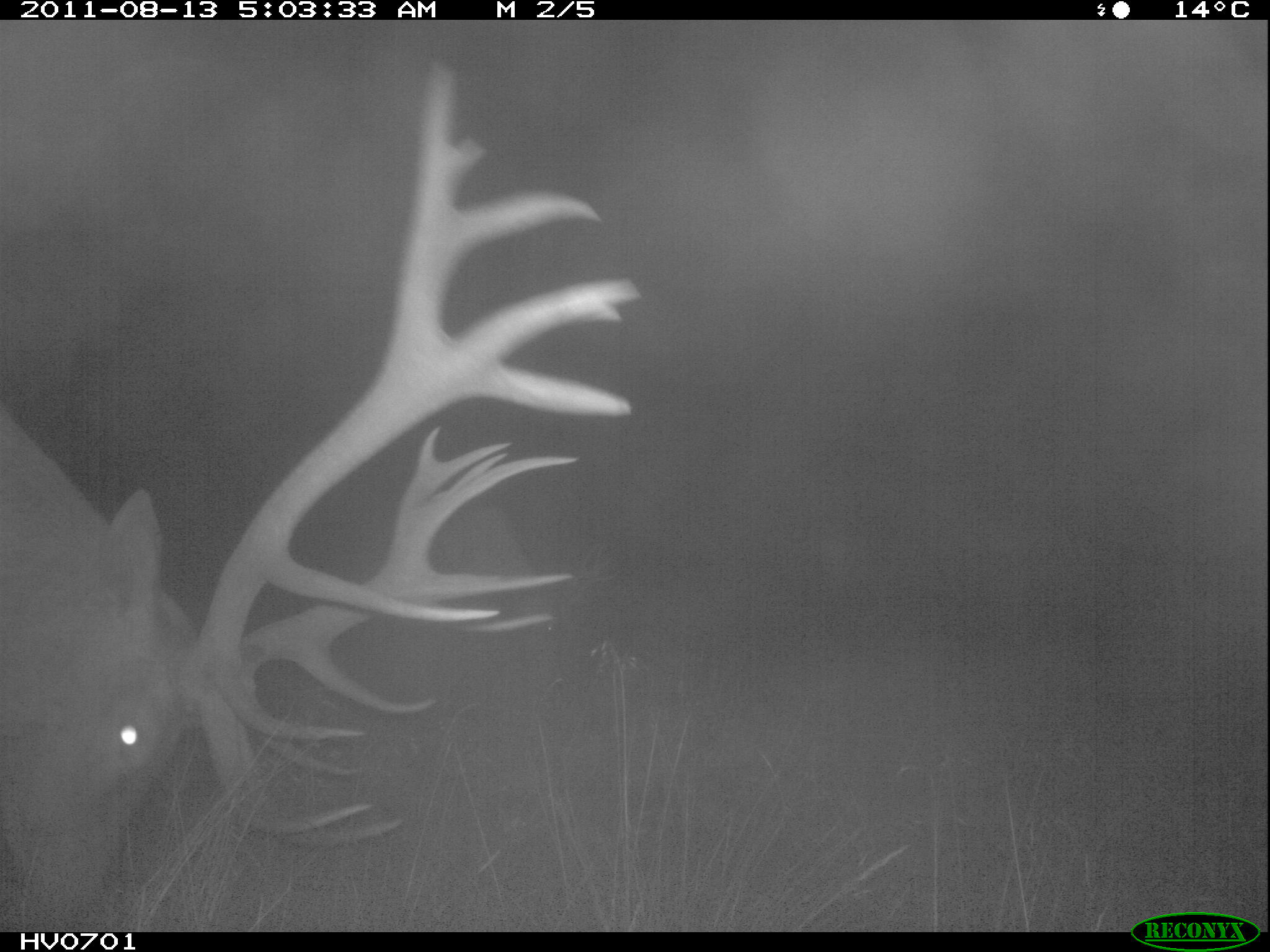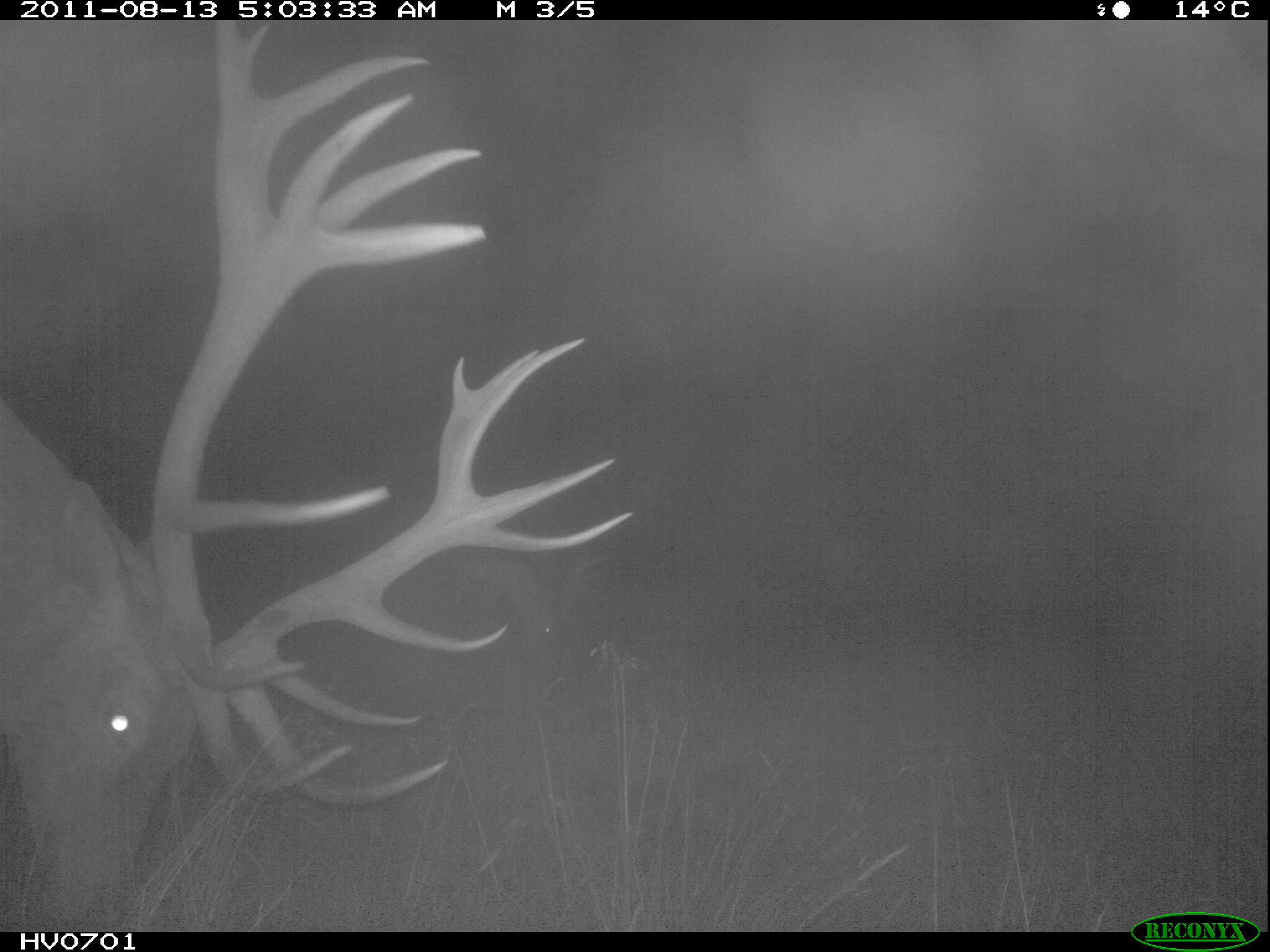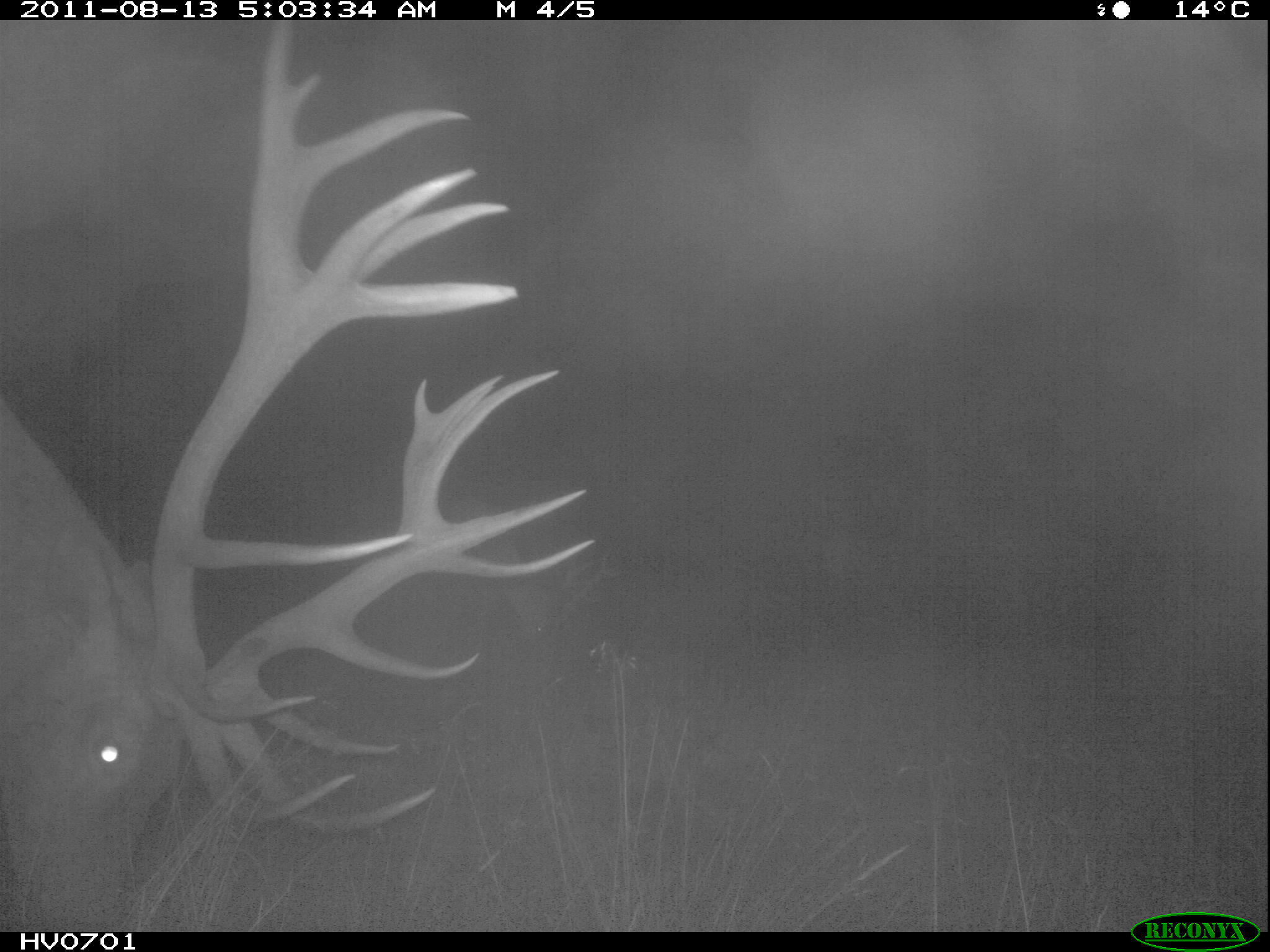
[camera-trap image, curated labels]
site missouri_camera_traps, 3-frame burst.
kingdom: Animalia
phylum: Chordata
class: Mammalia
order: Artiodactyla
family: Cervidae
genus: Cervus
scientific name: Cervus elaphus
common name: red deer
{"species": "red deer (Cervus elaphus)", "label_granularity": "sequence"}